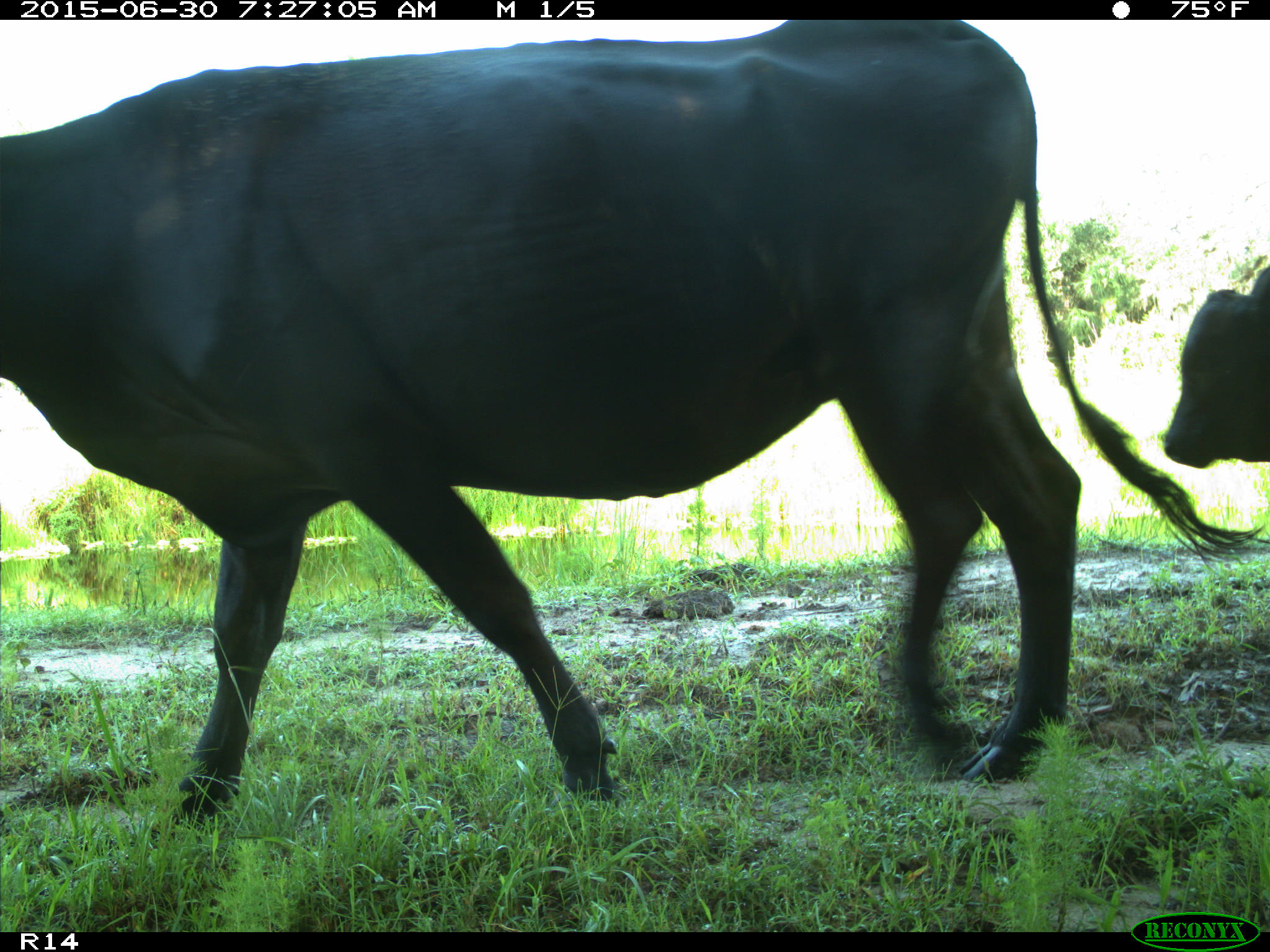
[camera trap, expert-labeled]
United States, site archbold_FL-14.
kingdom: Animalia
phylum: Chordata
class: Mammalia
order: Artiodactyla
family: Bovidae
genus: Bos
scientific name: Bos taurus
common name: domestic cow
Bos taurus (domestic cow).